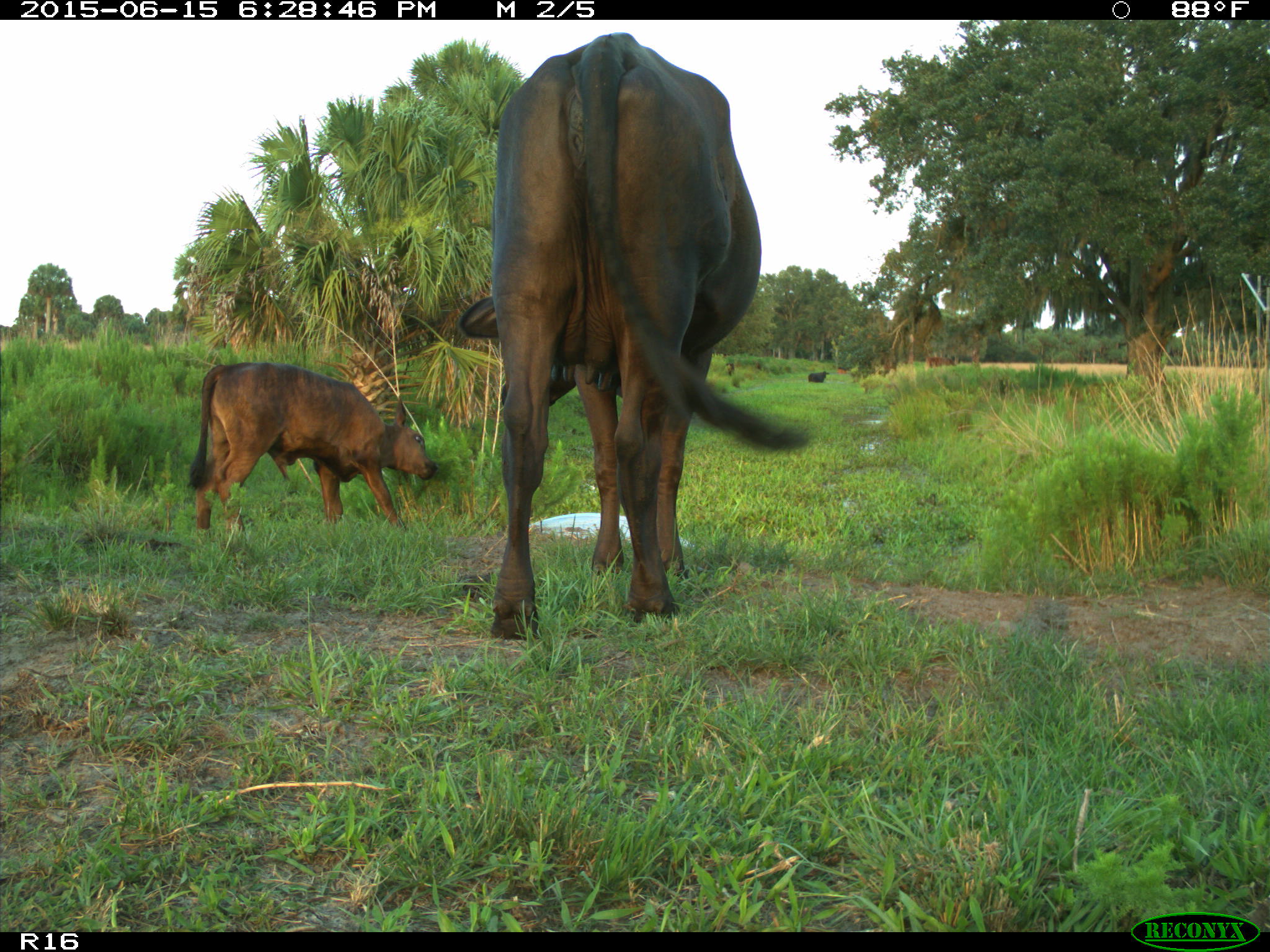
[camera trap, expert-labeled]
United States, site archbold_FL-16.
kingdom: Animalia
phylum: Chordata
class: Mammalia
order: Artiodactyla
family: Bovidae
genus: Bos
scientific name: Bos taurus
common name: domestic cow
Bos taurus (domestic cow).